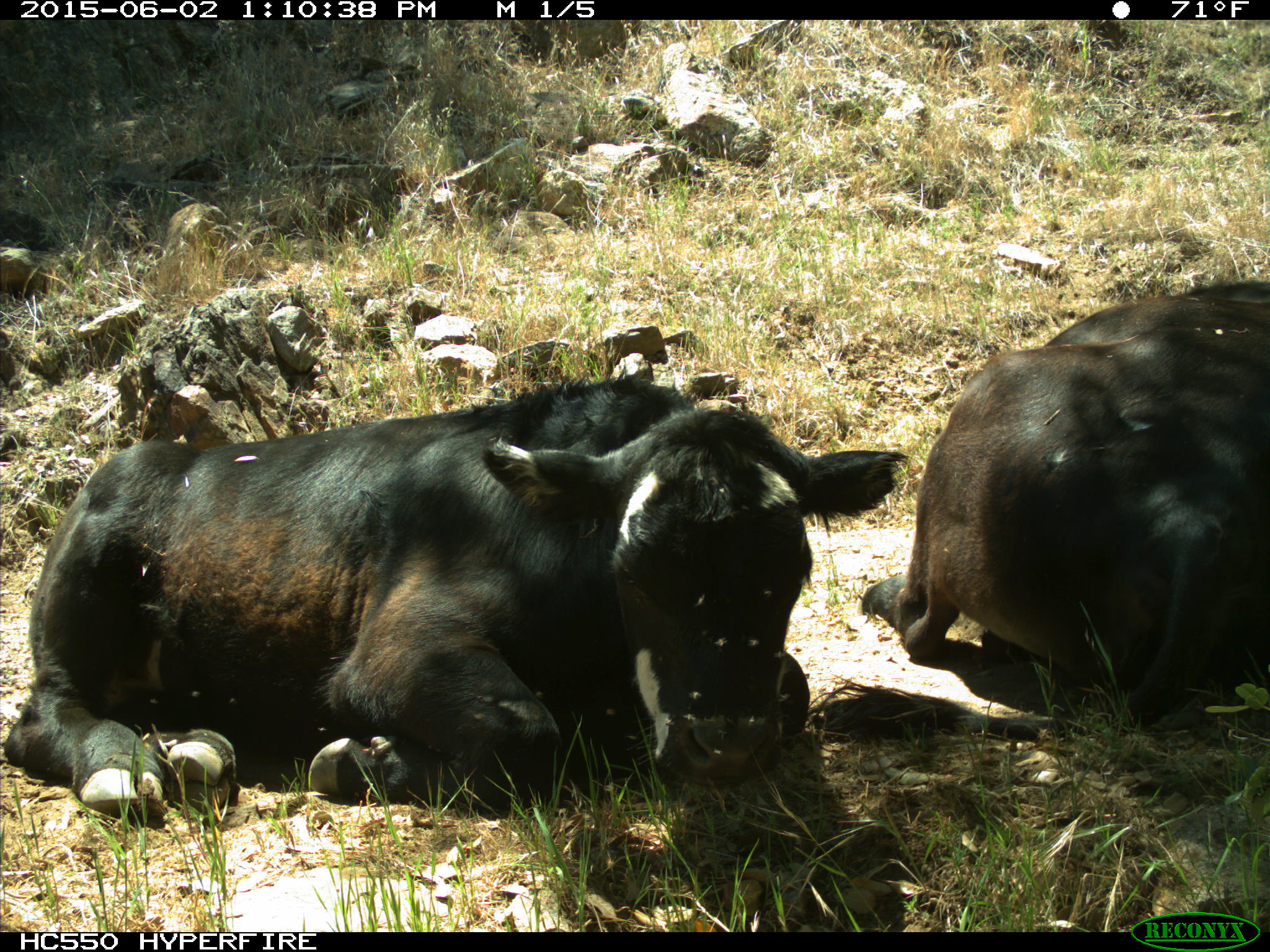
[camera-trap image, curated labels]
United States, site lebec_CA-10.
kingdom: Animalia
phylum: Chordata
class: Mammalia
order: Artiodactyla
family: Bovidae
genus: Bos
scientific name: Bos taurus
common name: domestic cow